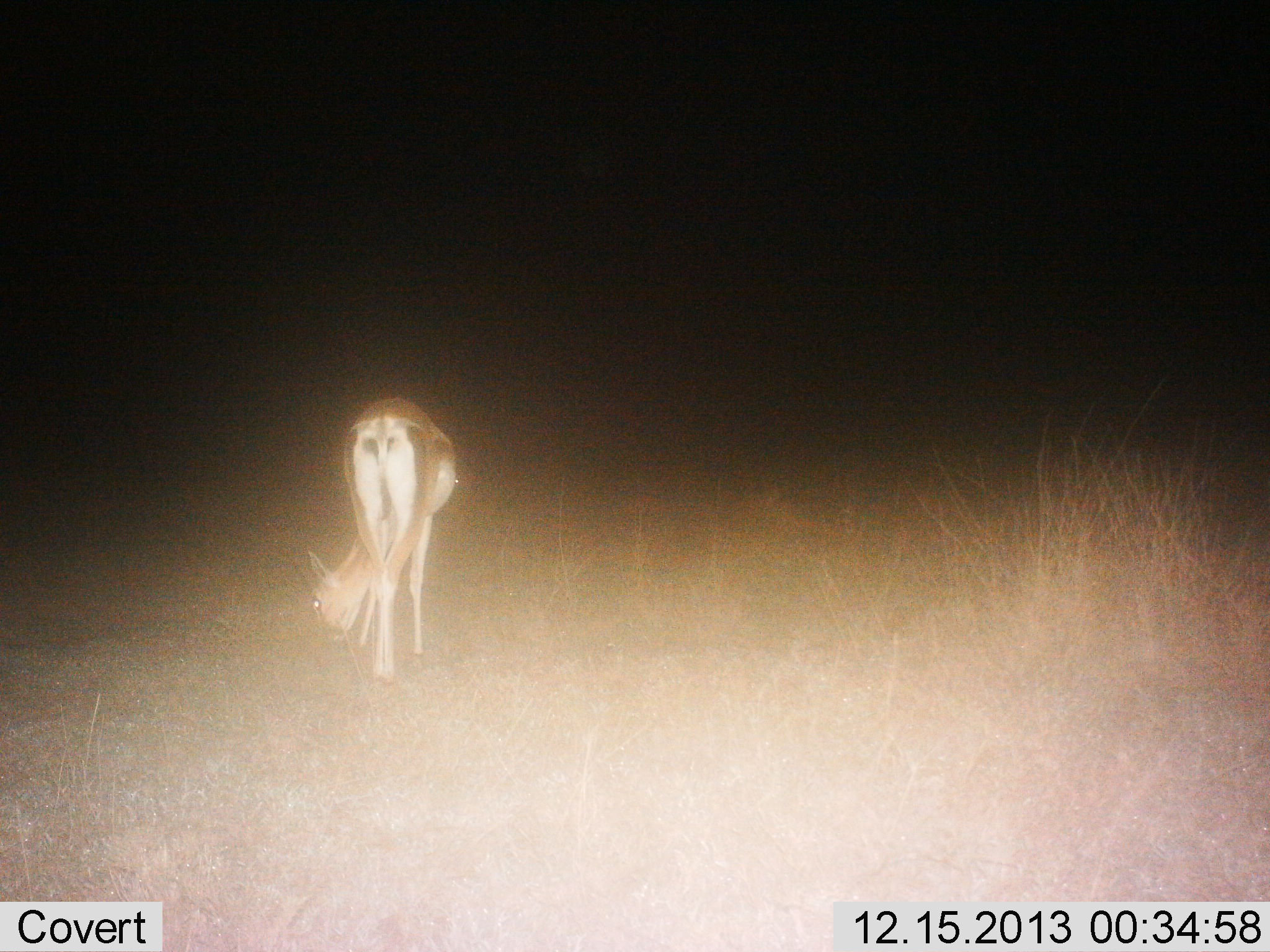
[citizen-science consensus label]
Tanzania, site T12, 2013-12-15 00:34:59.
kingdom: Animalia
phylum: Chordata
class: Mammalia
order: Artiodactyla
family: Bovidae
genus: Nanger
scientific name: Nanger granti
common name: grant's gazelle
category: gazellegrants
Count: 1.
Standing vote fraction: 20%.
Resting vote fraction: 0%.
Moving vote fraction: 0%.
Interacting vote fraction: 0%.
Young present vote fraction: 0%.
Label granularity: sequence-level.